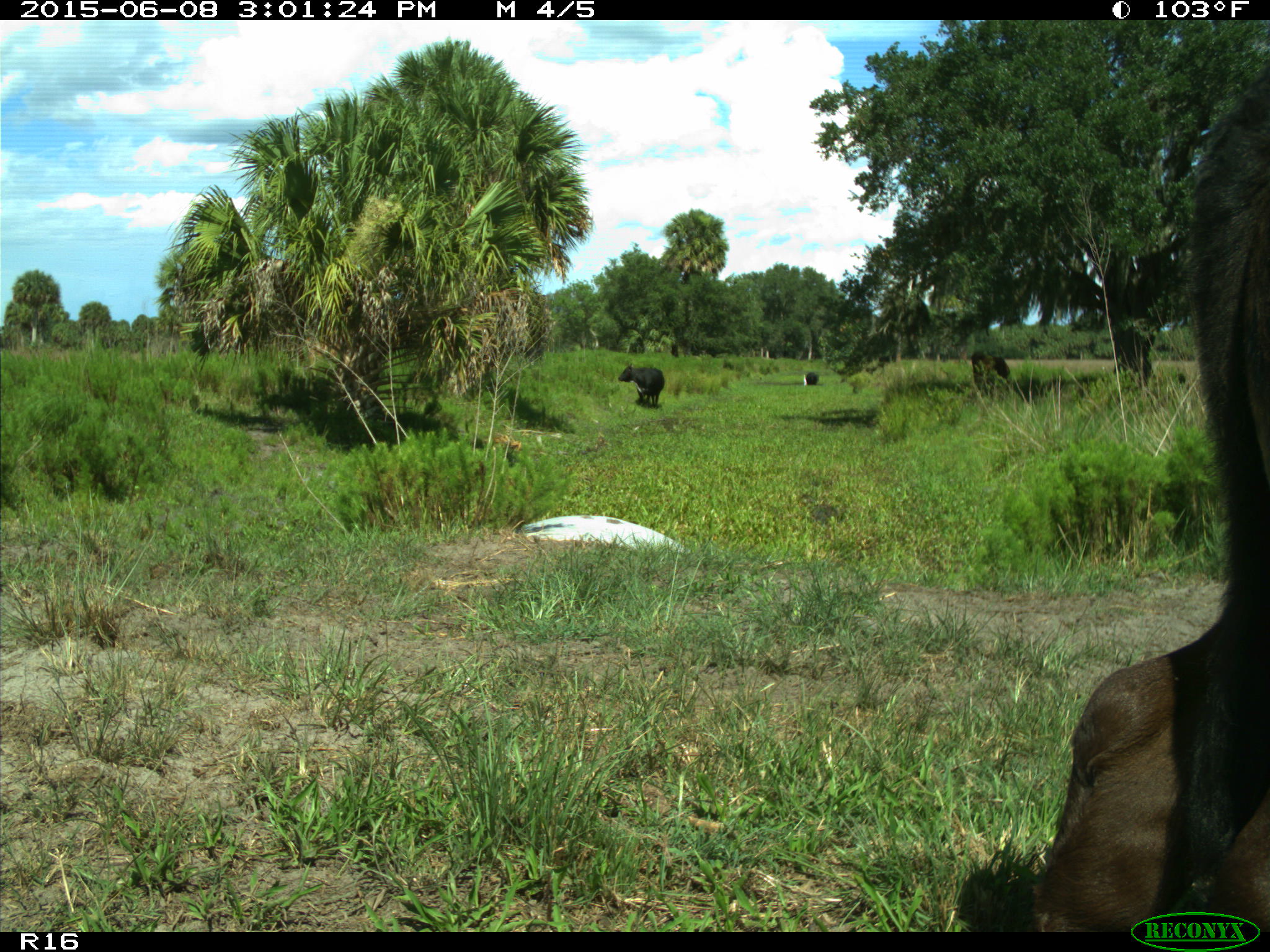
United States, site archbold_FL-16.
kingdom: Animalia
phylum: Chordata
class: Mammalia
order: Artiodactyla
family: Bovidae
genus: Bos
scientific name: Bos taurus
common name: domestic cow